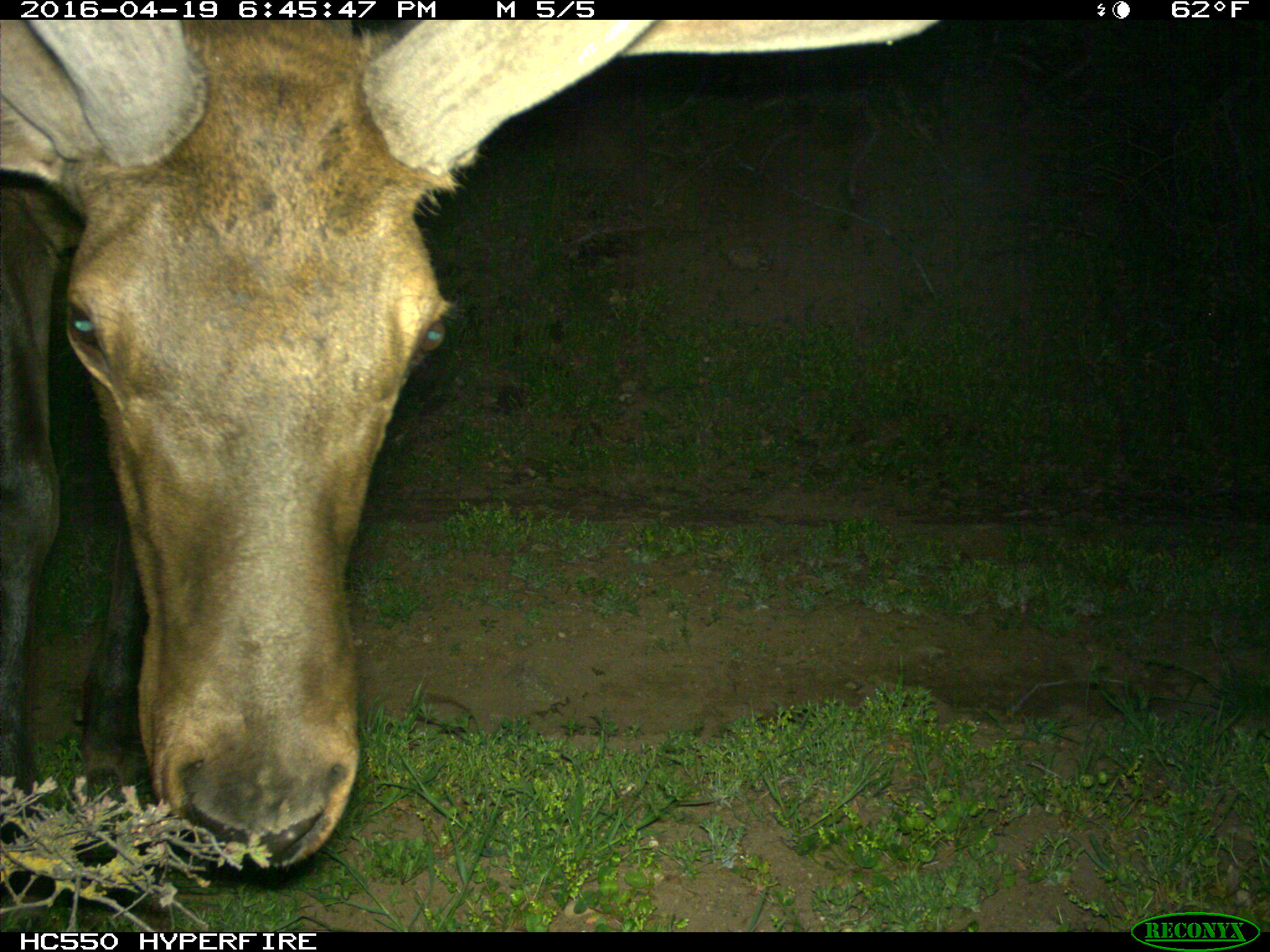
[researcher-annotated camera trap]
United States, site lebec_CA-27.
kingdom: Animalia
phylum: Chordata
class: Mammalia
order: Artiodactyla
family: Cervidae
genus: Cervus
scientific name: Cervus canadensis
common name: elk